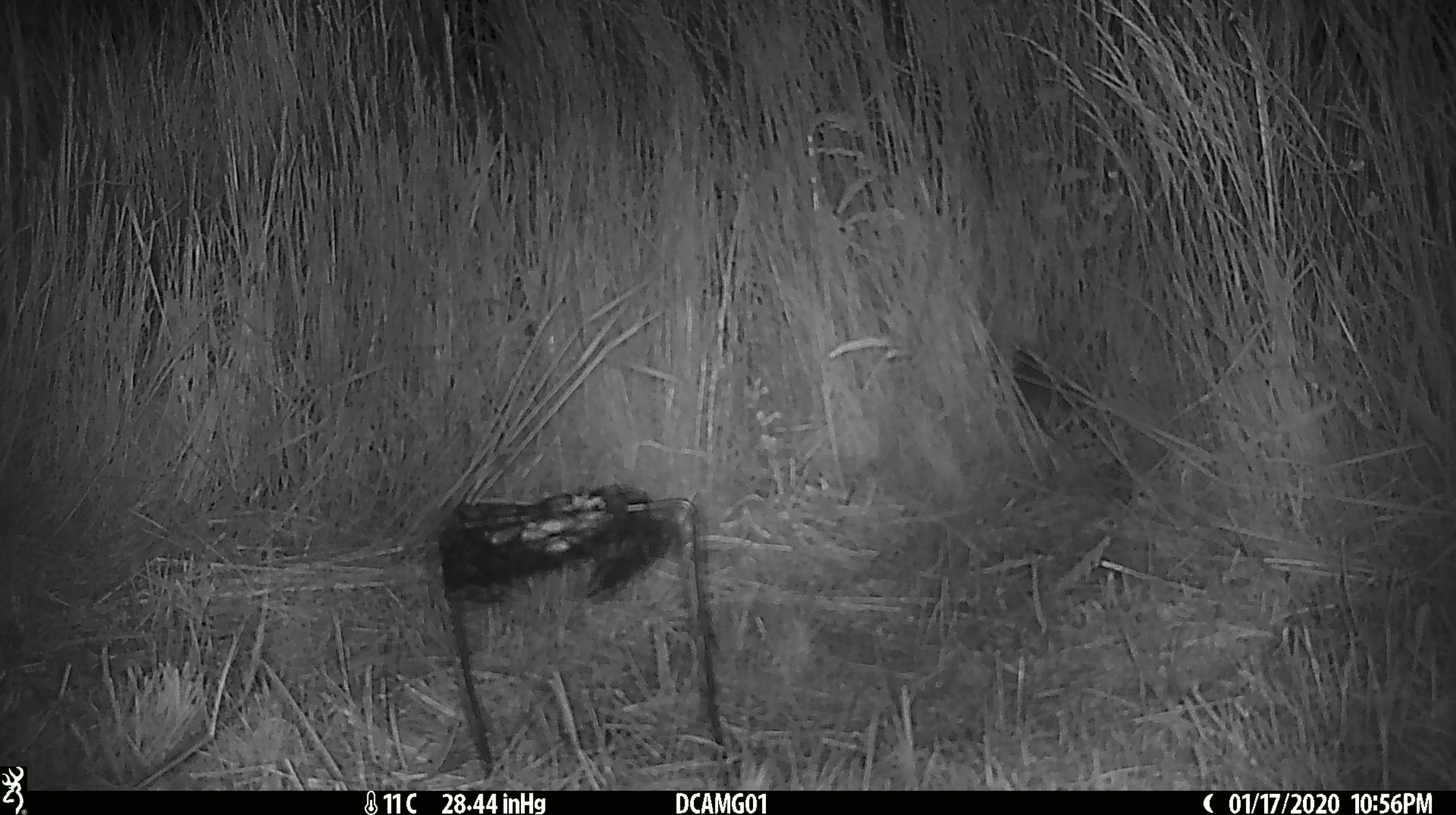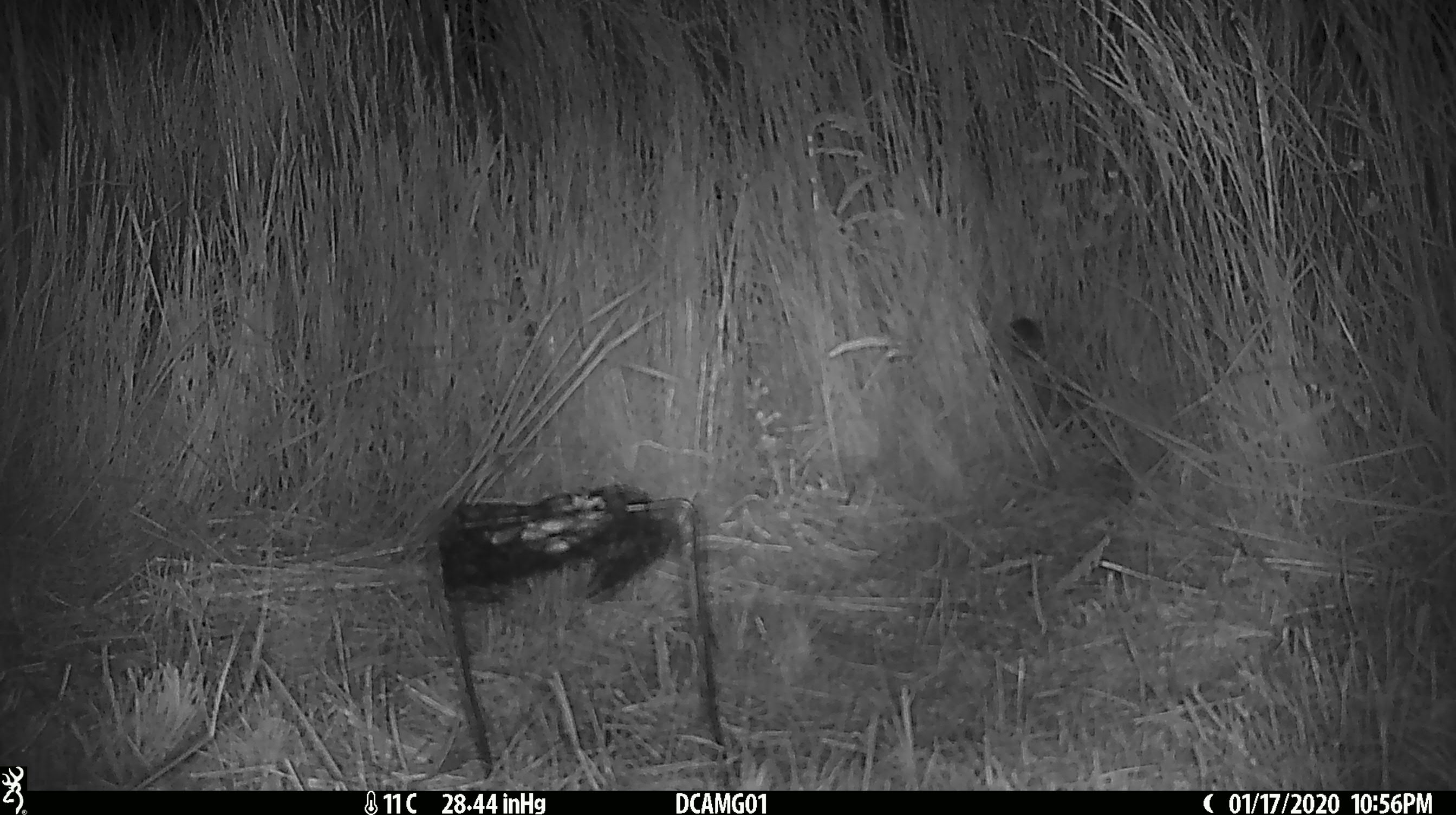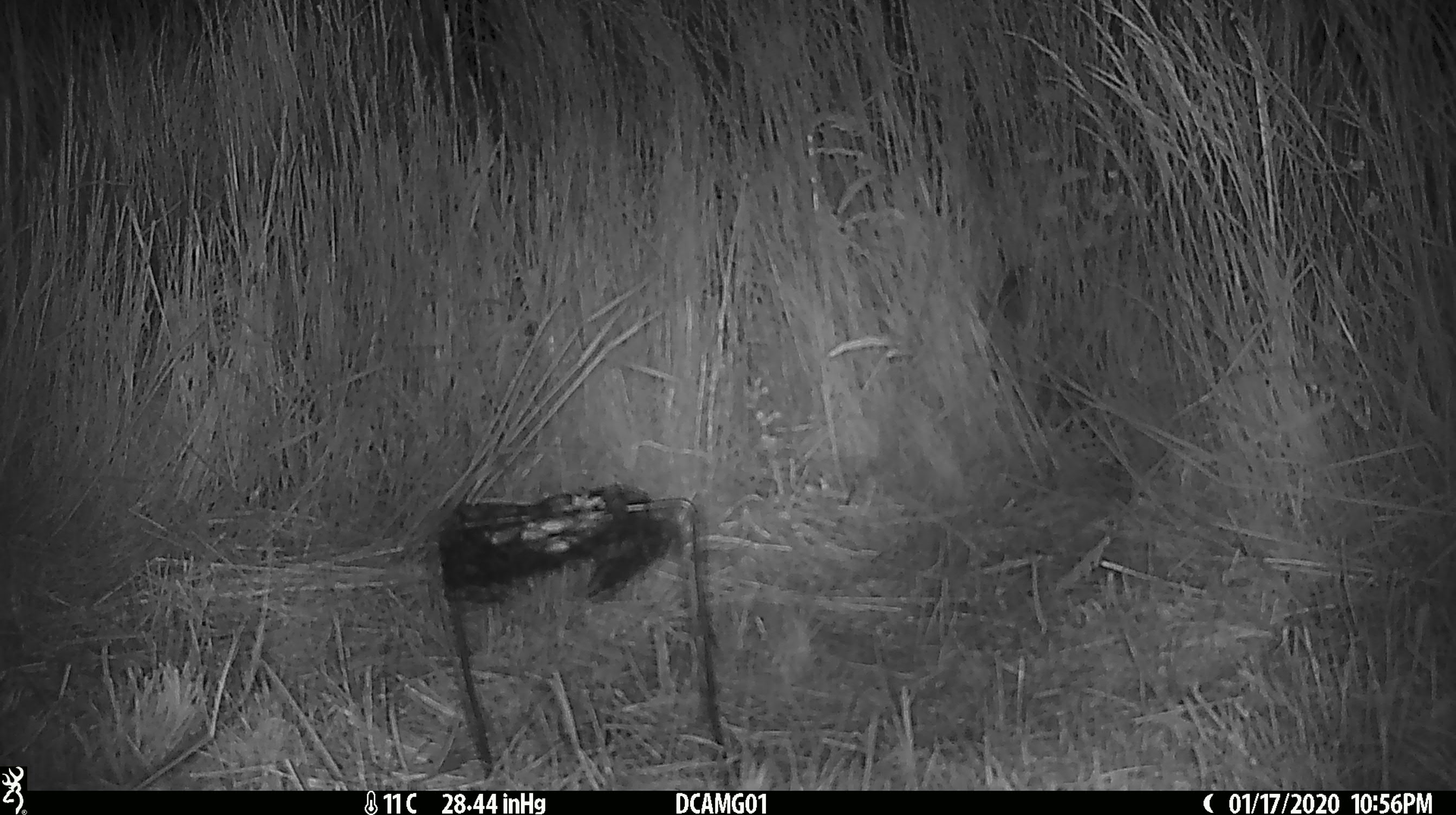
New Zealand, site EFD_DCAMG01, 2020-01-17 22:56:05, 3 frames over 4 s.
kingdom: Animalia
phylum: Chordata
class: Mammalia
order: Rodentia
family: Muridae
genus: Mus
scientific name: Mus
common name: mouse